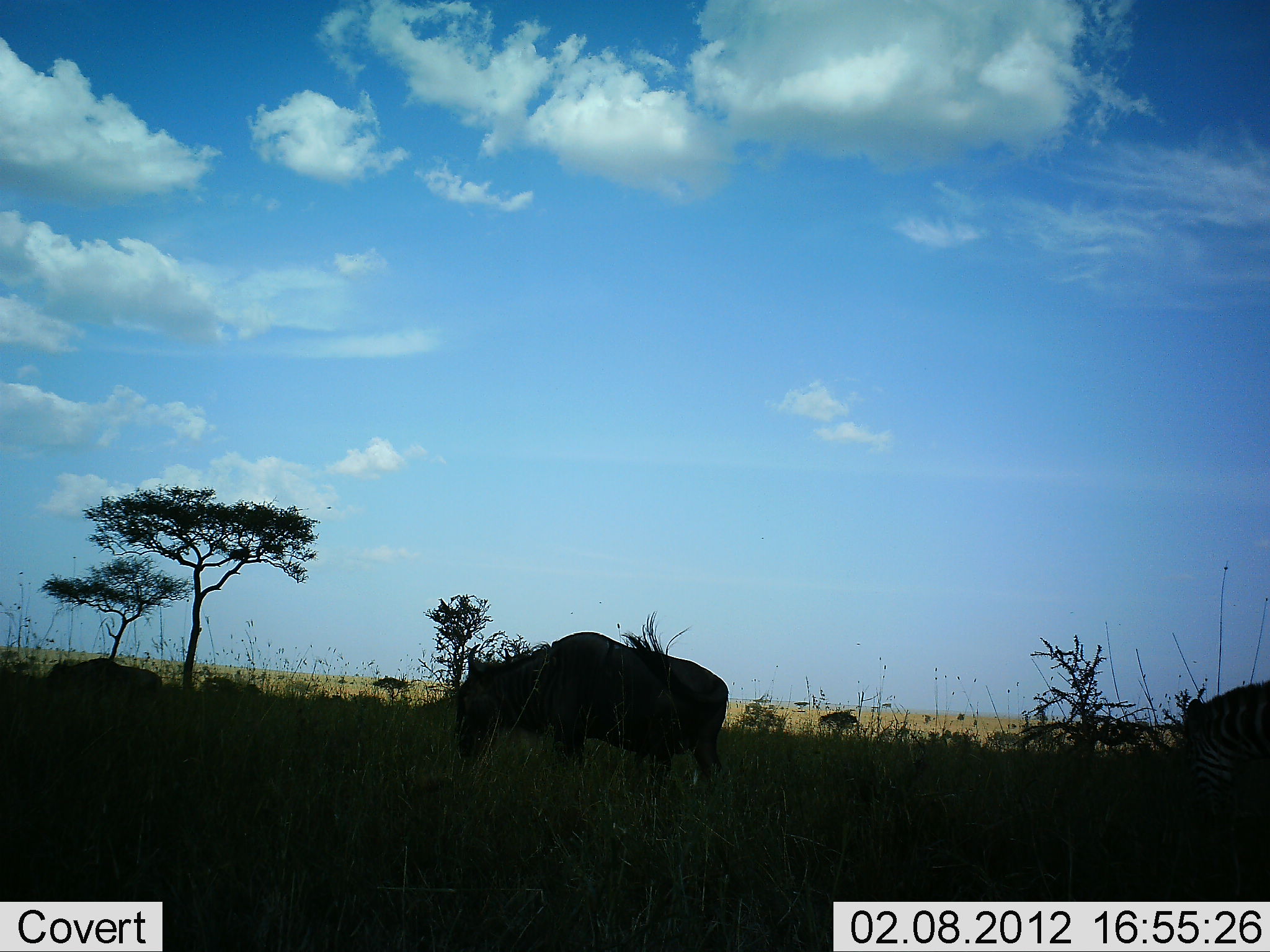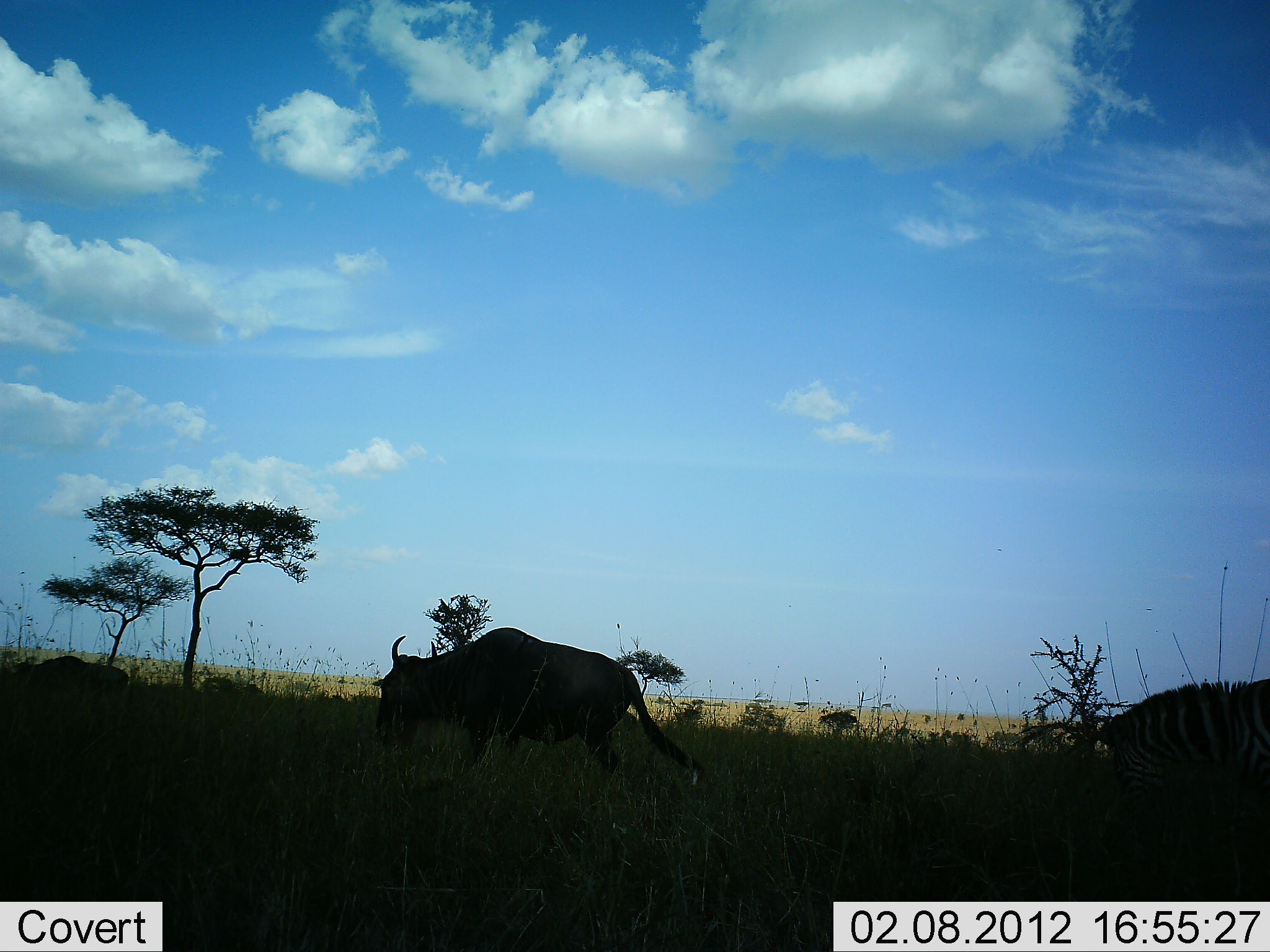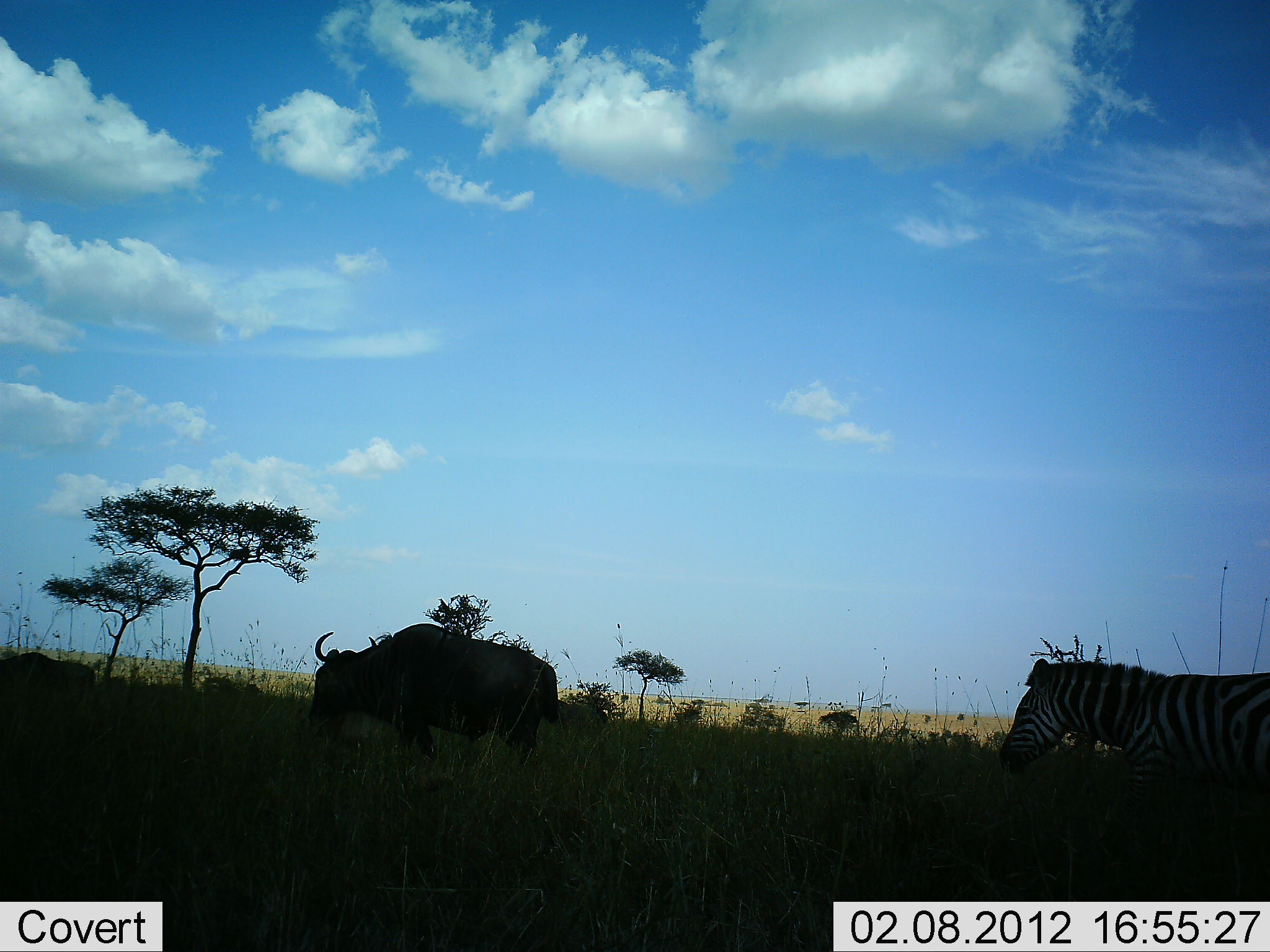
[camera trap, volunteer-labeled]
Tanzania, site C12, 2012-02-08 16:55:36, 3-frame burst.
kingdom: Animalia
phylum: Chordata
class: Mammalia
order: Artiodactyla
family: Bovidae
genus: Connochaetes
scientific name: Connochaetes taurinus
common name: blue wildebeest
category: wildebeest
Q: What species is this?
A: Wildebeest (blue wildebeest) (Connochaetes taurinus).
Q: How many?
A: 2.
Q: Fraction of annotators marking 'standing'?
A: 8%.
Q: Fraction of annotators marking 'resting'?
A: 0%.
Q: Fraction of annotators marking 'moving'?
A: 100%.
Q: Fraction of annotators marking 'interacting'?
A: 0%.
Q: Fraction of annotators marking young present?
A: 0%.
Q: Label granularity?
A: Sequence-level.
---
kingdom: Animalia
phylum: Chordata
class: Mammalia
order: Perissodactyla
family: Equidae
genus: Equus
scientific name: Equus quagga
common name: plains zebra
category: zebra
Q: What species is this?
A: Zebra (plains zebra) (Equus quagga).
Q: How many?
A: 1.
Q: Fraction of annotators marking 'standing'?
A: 0%.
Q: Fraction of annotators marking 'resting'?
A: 0%.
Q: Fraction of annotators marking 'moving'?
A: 100%.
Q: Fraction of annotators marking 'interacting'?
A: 0%.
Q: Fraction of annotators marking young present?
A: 0%.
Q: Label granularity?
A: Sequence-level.